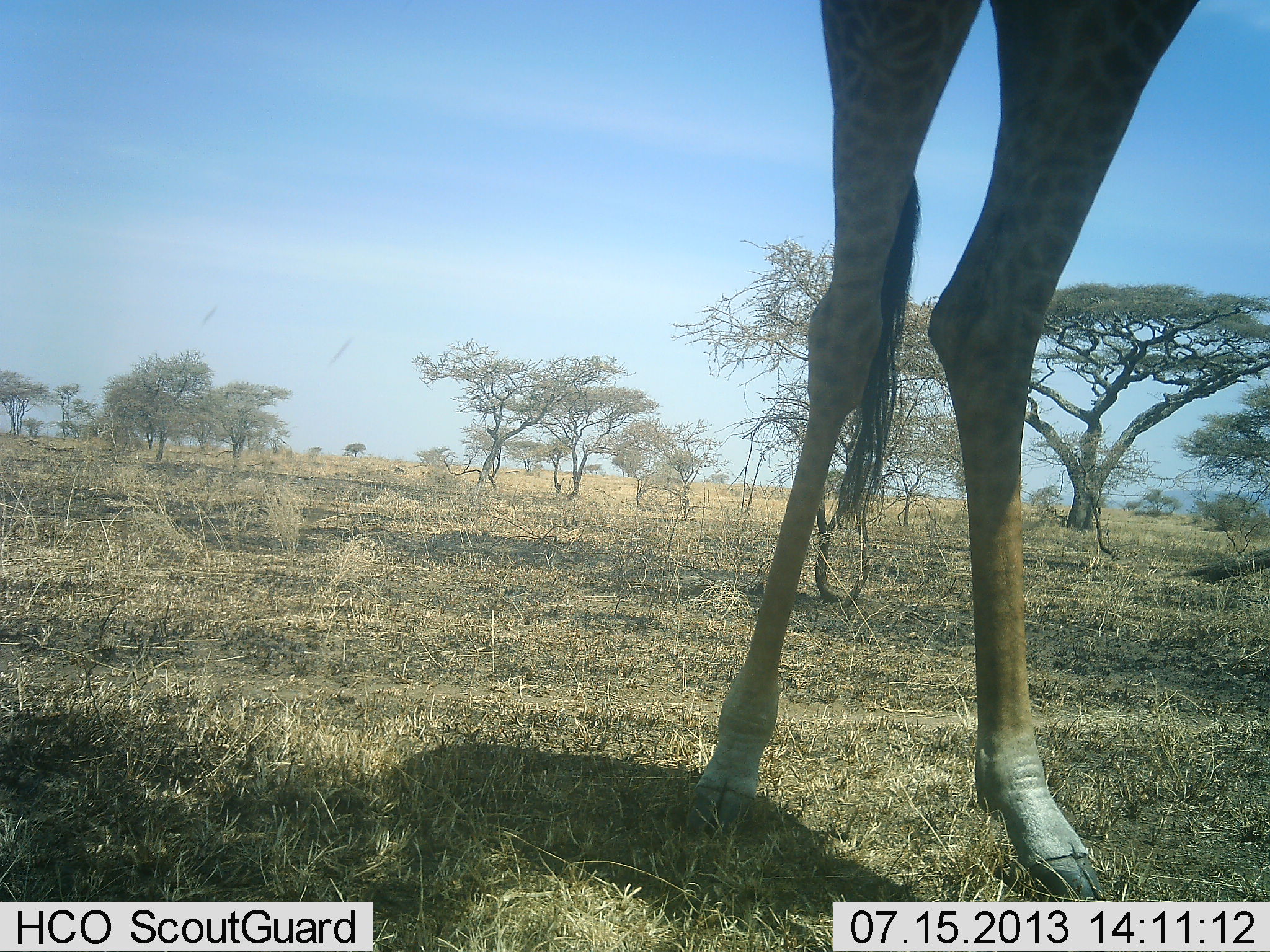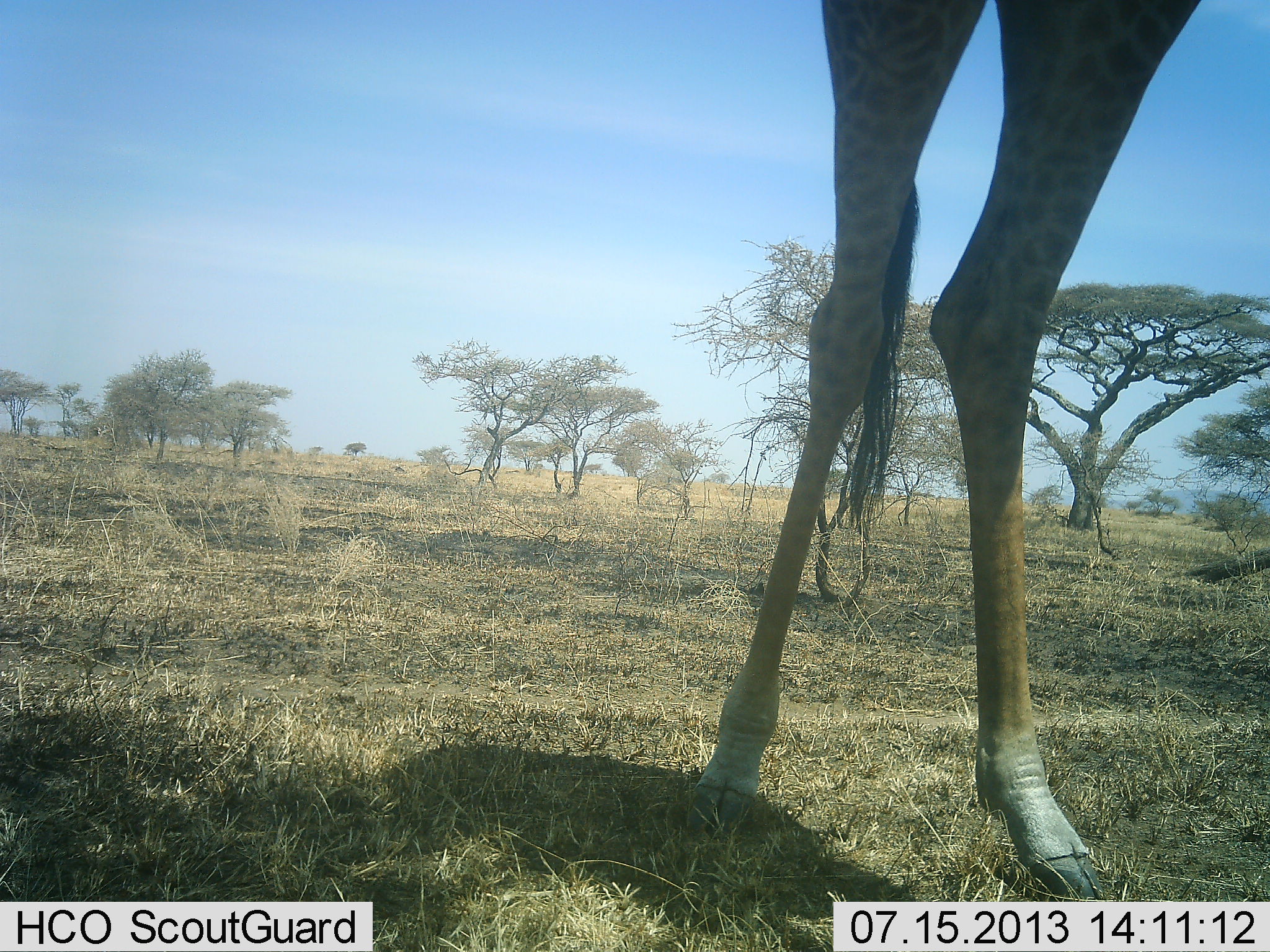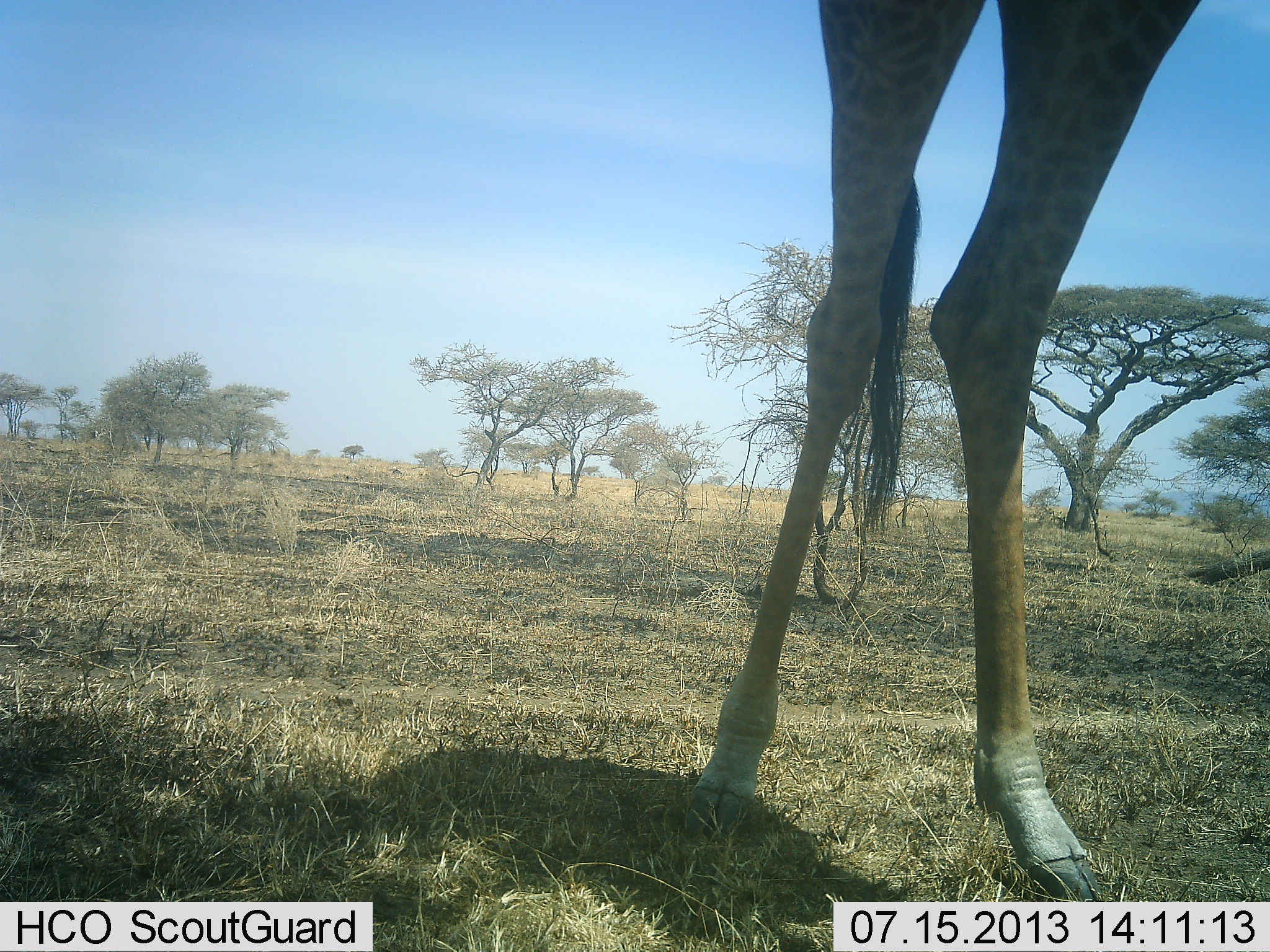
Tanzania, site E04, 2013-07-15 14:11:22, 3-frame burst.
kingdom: Animalia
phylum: Chordata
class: Mammalia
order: Artiodactyla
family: Giraffidae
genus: Giraffa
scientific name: Giraffa camelopardalis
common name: giraffe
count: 1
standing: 80%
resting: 0%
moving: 0%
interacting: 0%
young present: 0%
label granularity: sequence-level